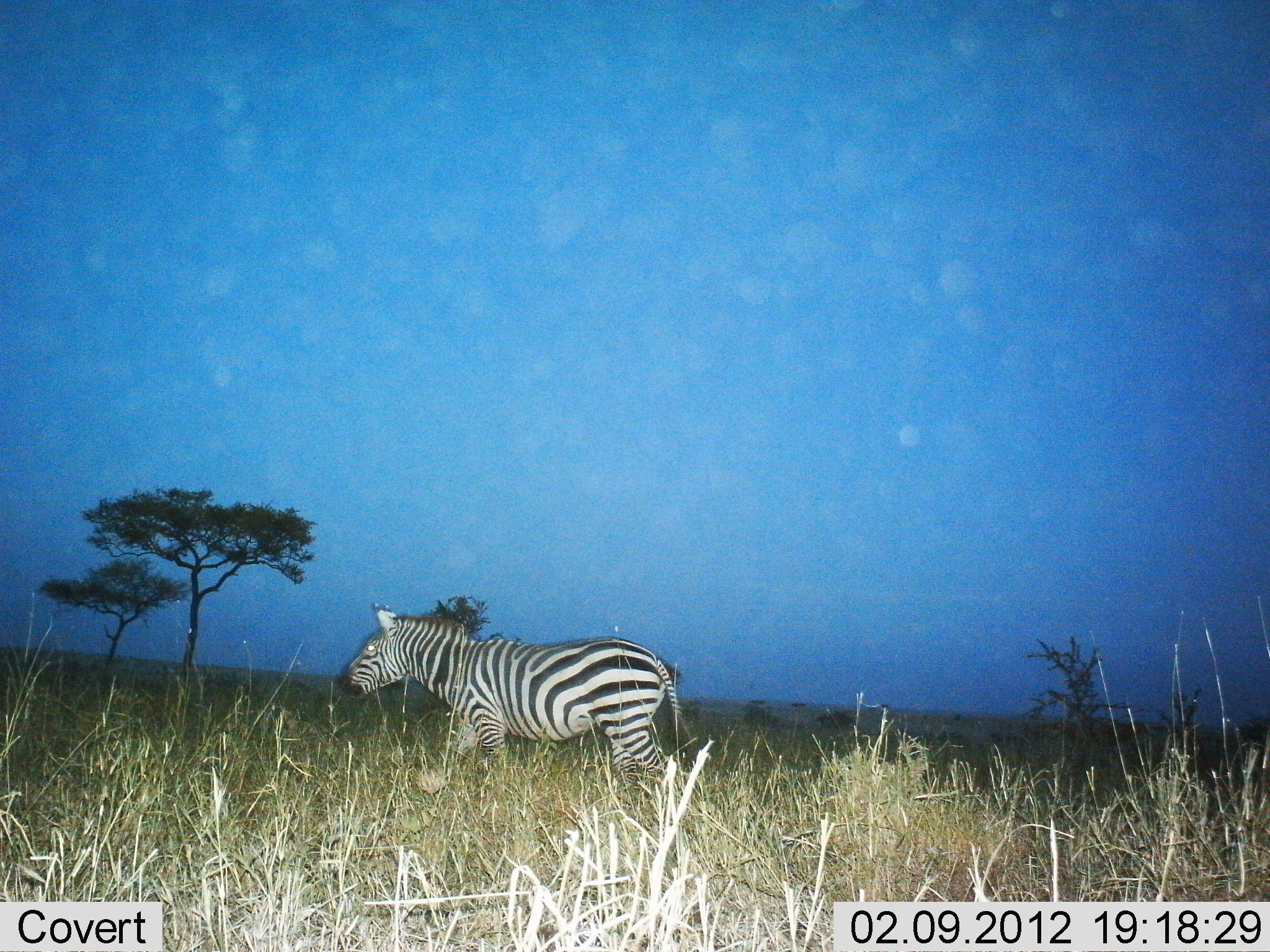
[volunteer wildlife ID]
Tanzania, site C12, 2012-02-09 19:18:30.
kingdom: Animalia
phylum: Chordata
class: Mammalia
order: Perissodactyla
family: Equidae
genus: Equus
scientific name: Equus quagga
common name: plains zebra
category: zebra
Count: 1.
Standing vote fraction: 0%.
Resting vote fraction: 0%.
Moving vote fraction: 100%.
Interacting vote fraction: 0%.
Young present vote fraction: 0%.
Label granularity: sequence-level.